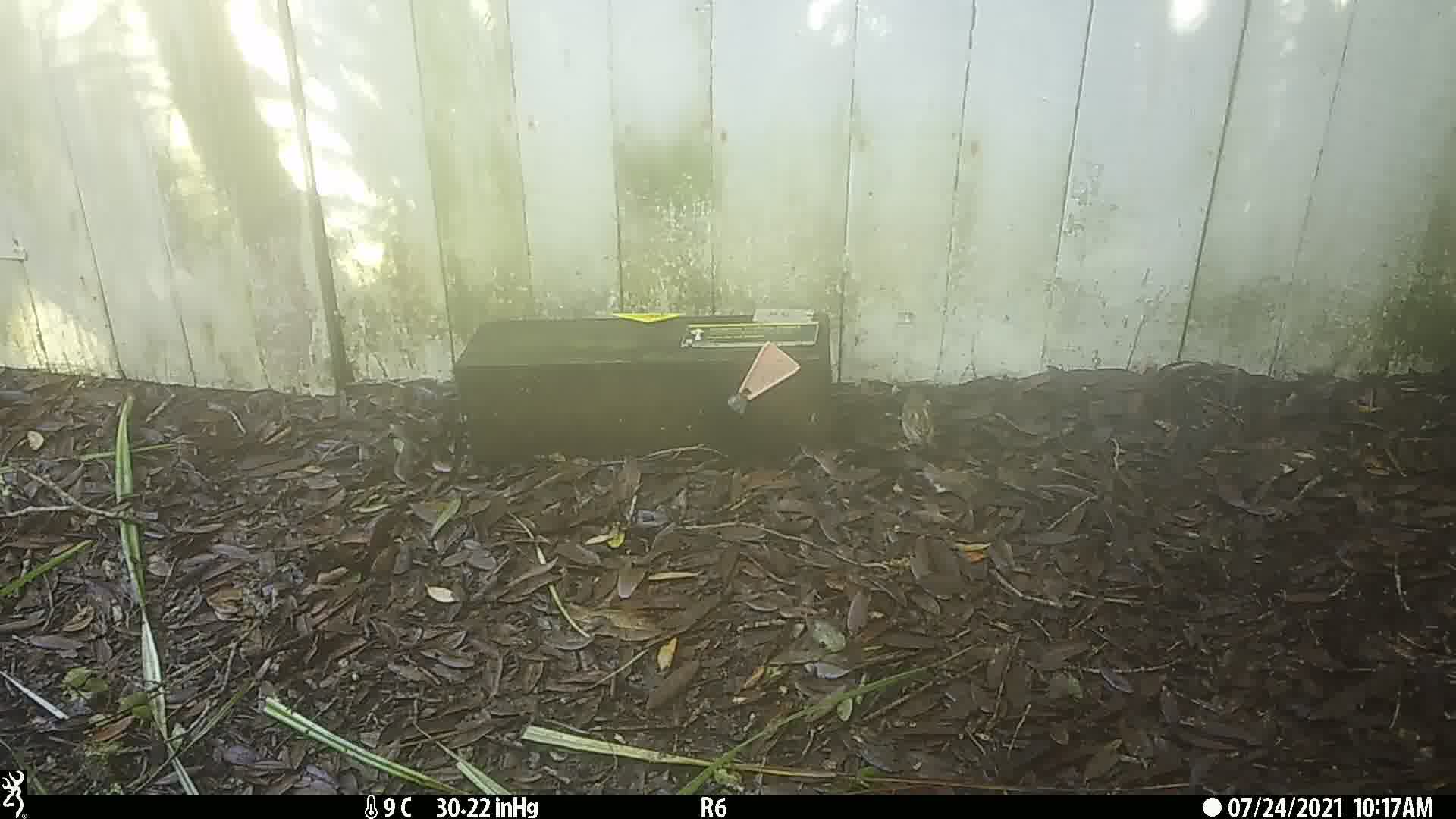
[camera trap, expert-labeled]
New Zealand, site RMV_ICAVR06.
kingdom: Animalia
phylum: Chordata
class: Aves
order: Passeriformes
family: Passeridae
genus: Passer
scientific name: Passer domesticus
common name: house sparrow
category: sparrow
Sparrow (house sparrow) (Passer domesticus).